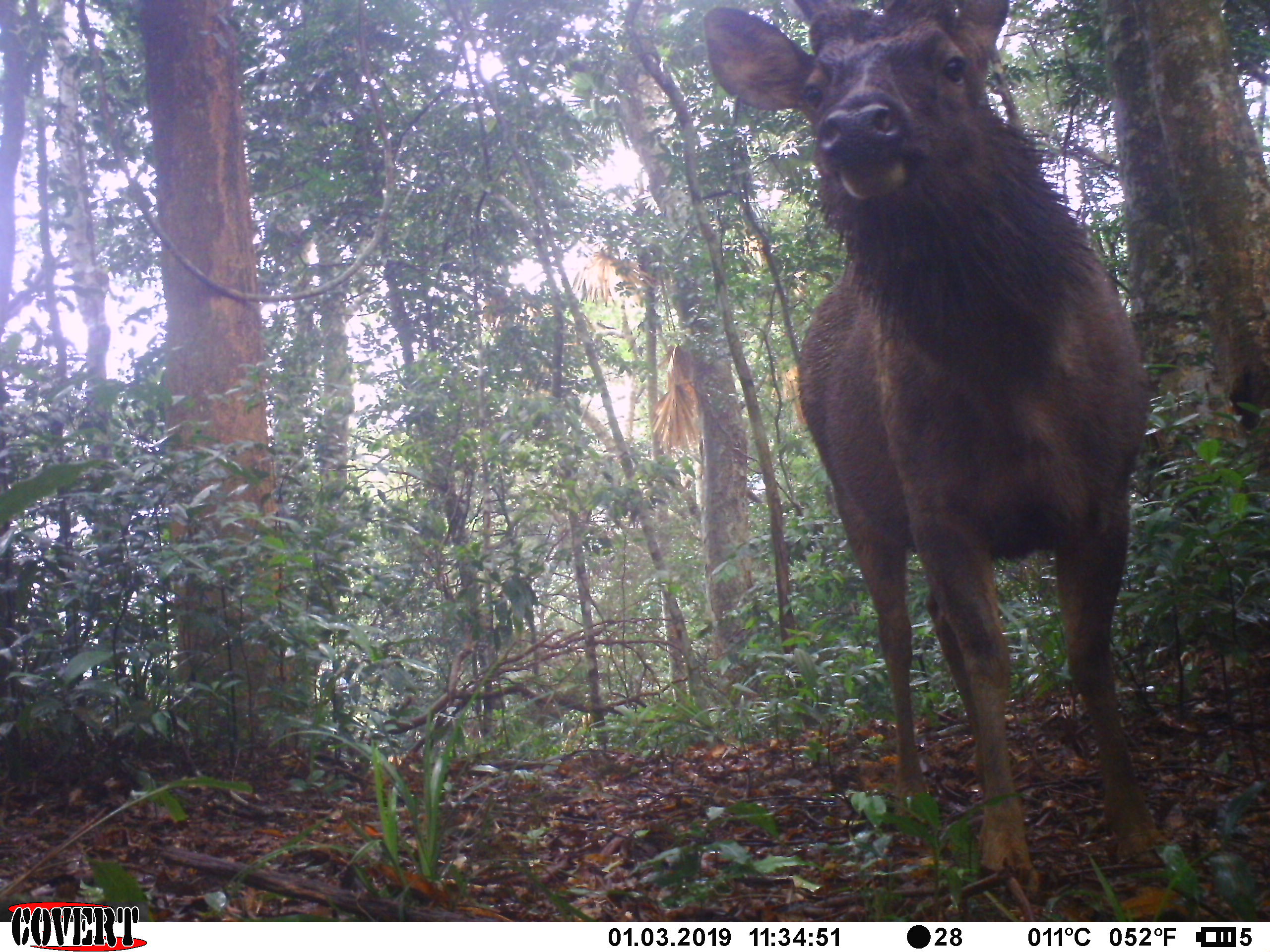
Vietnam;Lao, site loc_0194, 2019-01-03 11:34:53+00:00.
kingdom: Animalia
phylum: Chordata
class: Mammalia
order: Artiodactyla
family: Cervidae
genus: Rusa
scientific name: Rusa unicolor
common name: sambar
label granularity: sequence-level